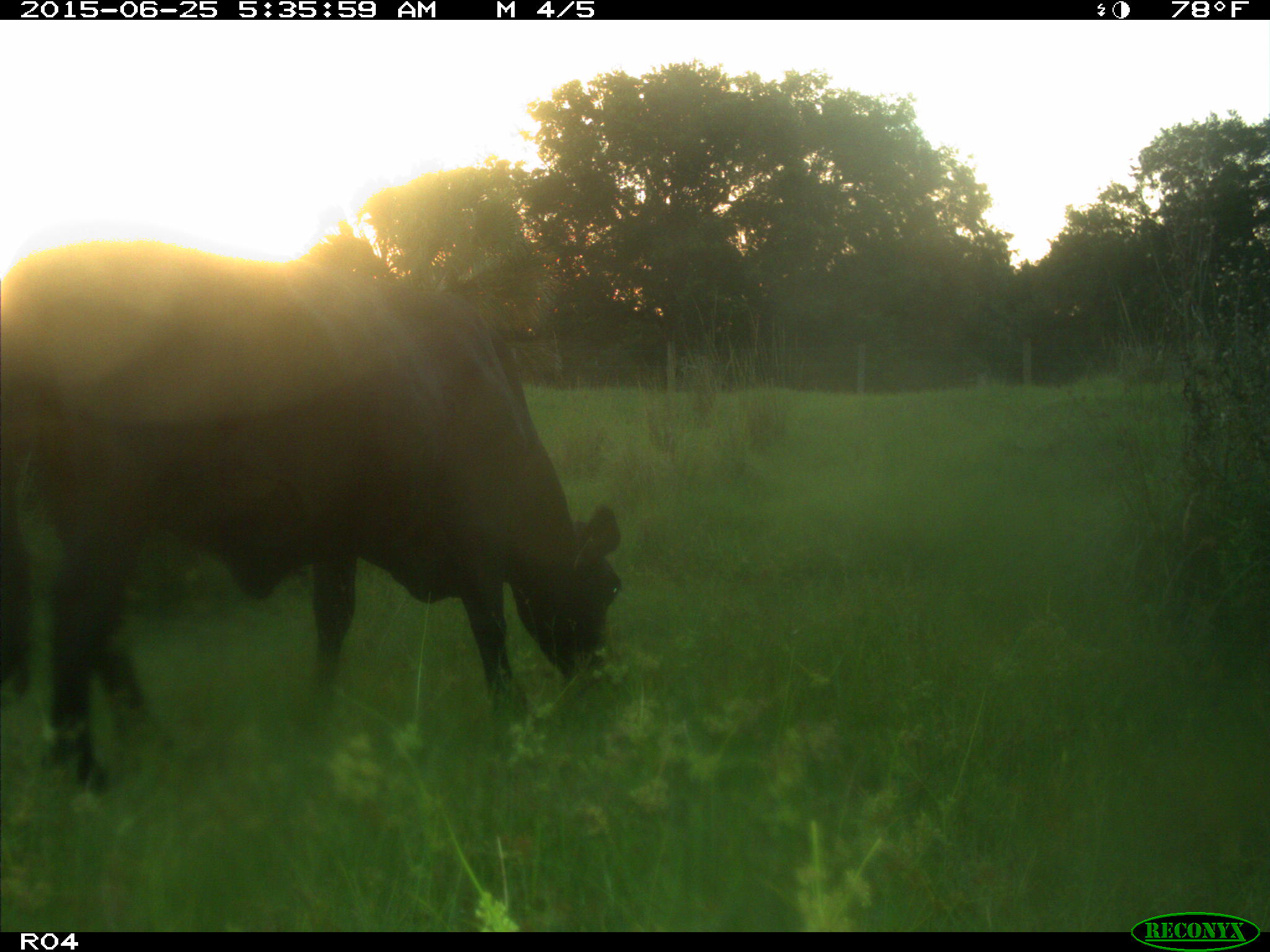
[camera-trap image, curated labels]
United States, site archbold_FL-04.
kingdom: Animalia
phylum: Chordata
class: Mammalia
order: Artiodactyla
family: Bovidae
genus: Bos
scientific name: Bos taurus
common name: domestic cow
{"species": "Bos taurus (domestic cow)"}